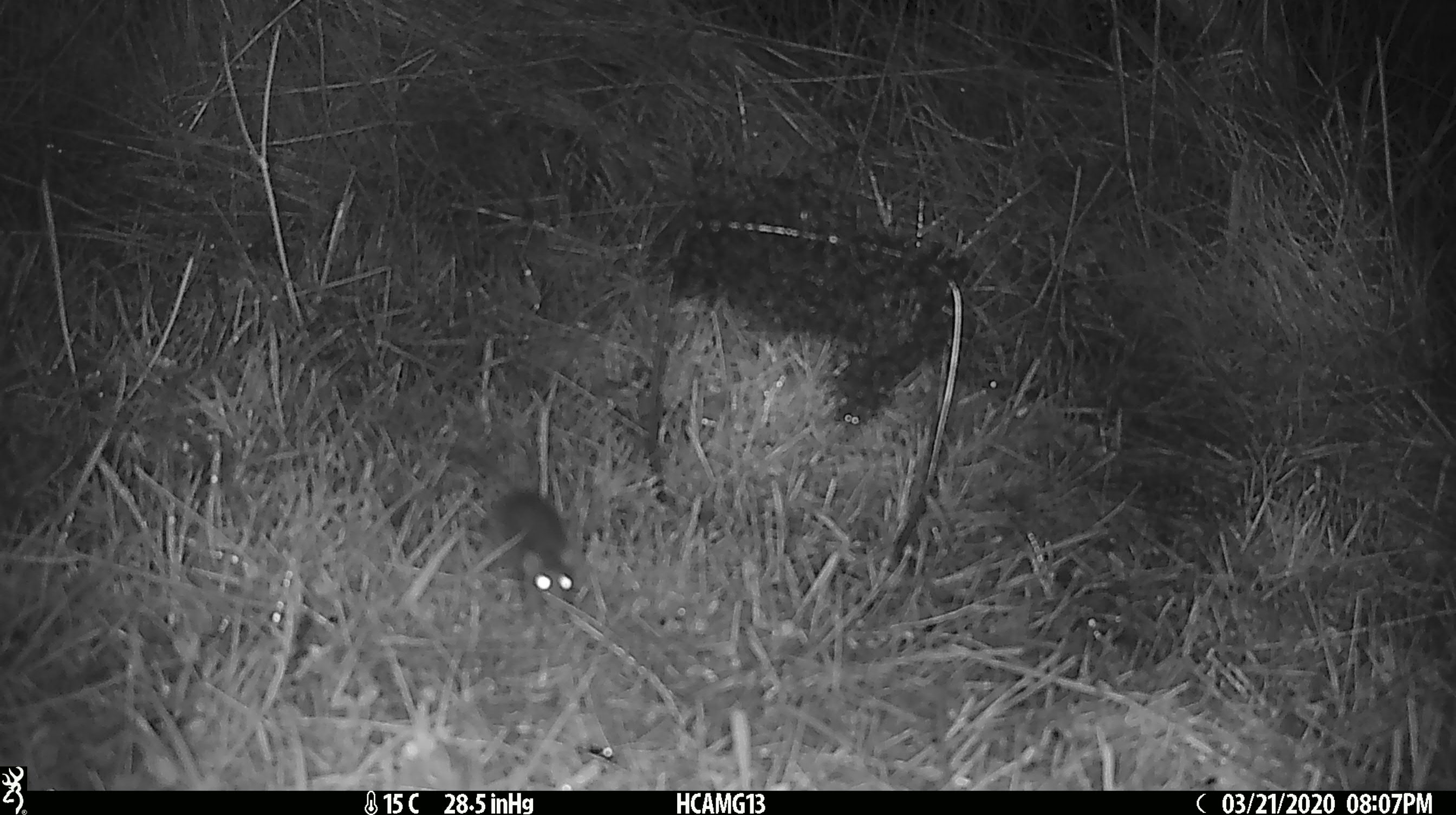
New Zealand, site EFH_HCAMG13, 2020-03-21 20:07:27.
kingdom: Animalia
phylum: Chordata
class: Mammalia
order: Rodentia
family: Muridae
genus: Mus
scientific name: Mus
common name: mouse